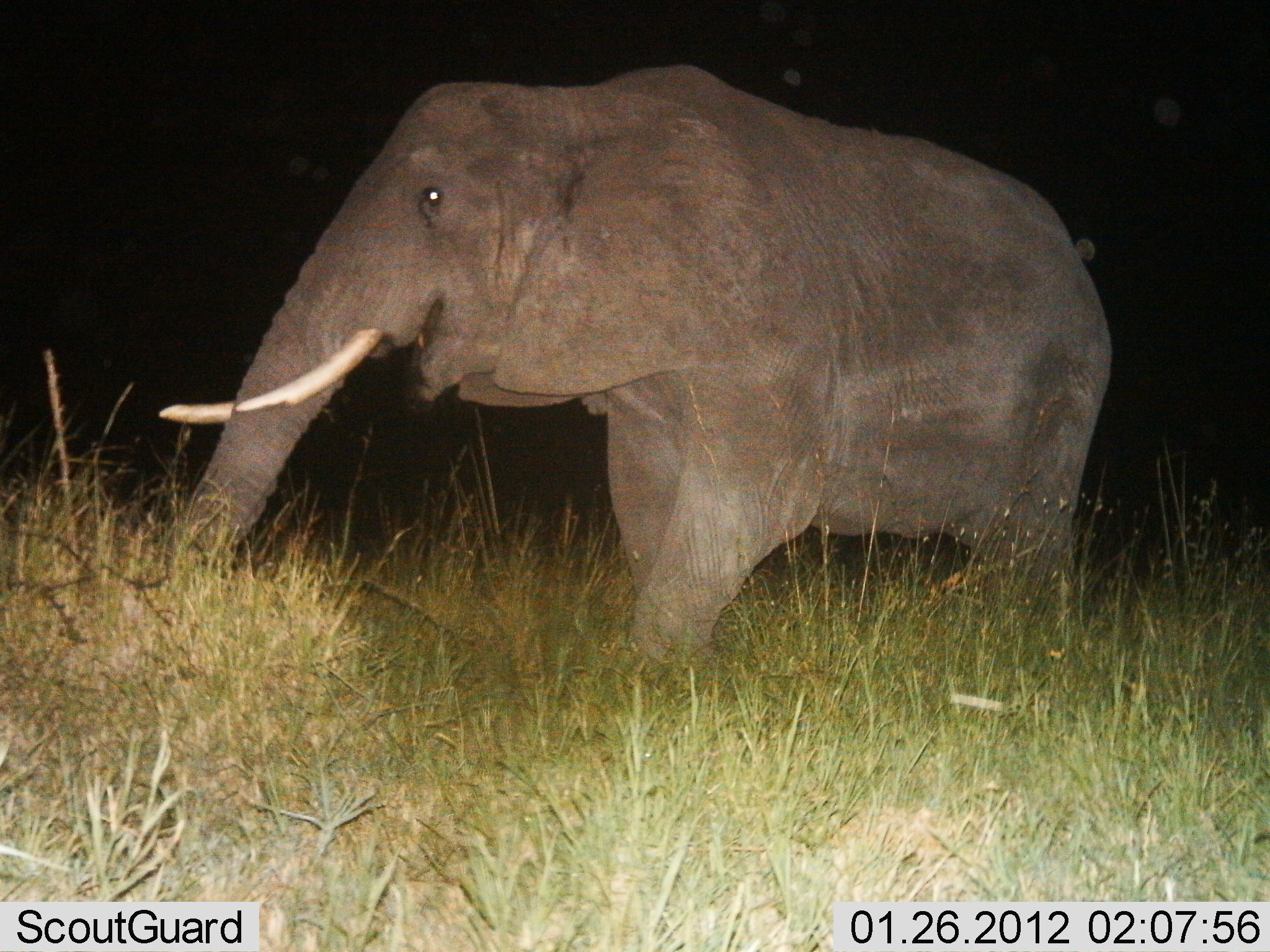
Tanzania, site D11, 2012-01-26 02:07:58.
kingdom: Animalia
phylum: Chordata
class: Mammalia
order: Proboscidea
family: Elephantidae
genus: Loxodonta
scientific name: Loxodonta africana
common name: african bush elephant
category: elephant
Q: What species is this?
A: Elephant (african bush elephant) (Loxodonta africana).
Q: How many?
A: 1.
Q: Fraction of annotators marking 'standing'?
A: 30%.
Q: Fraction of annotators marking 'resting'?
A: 0%.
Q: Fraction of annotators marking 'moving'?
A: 70%.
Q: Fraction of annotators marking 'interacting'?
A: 0%.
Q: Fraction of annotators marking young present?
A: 5%.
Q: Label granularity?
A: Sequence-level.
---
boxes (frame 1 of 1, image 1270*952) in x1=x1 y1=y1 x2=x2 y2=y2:
animal: x1=153 y1=63 x2=1116 y2=696